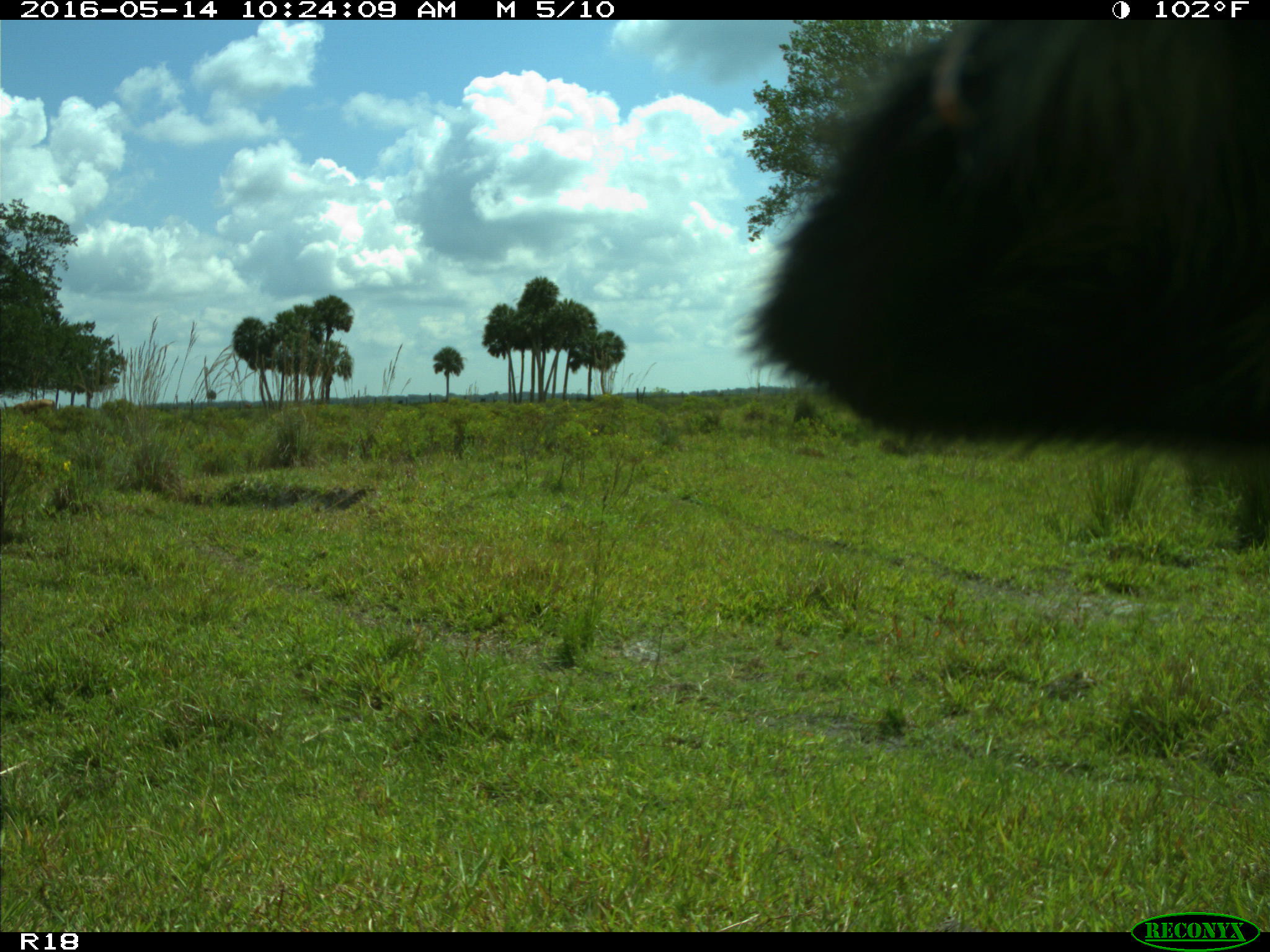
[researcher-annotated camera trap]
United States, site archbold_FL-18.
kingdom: Animalia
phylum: Chordata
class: Mammalia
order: Artiodactyla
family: Bovidae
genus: Bos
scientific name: Bos taurus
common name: domestic cow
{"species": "Bos taurus (domestic cow)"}